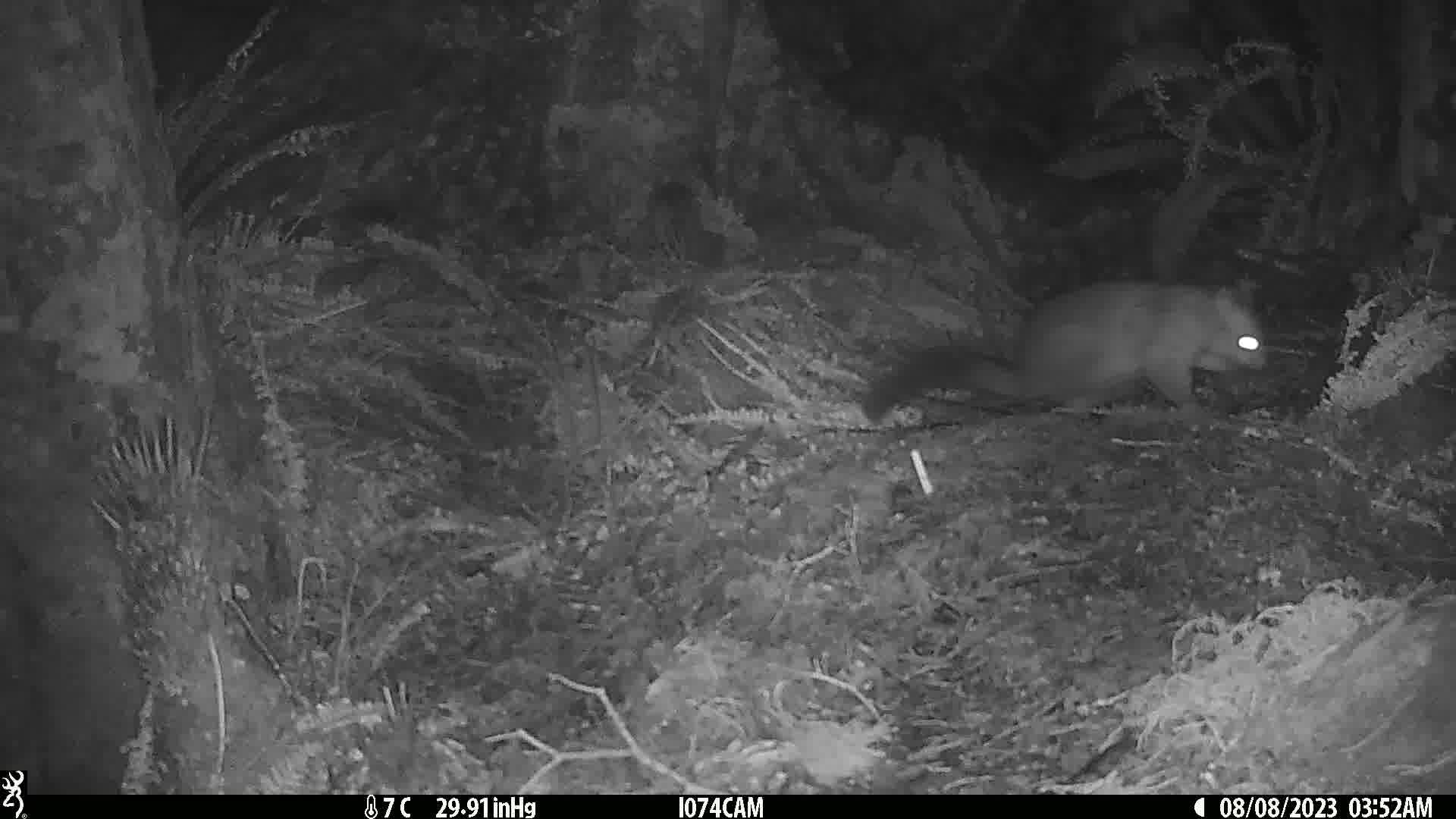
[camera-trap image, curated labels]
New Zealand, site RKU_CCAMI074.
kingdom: Animalia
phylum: Chordata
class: Mammalia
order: Diprotodontia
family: Phalangeridae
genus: Trichosurus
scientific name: Trichosurus vulpecula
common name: common brushtail possum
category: possum